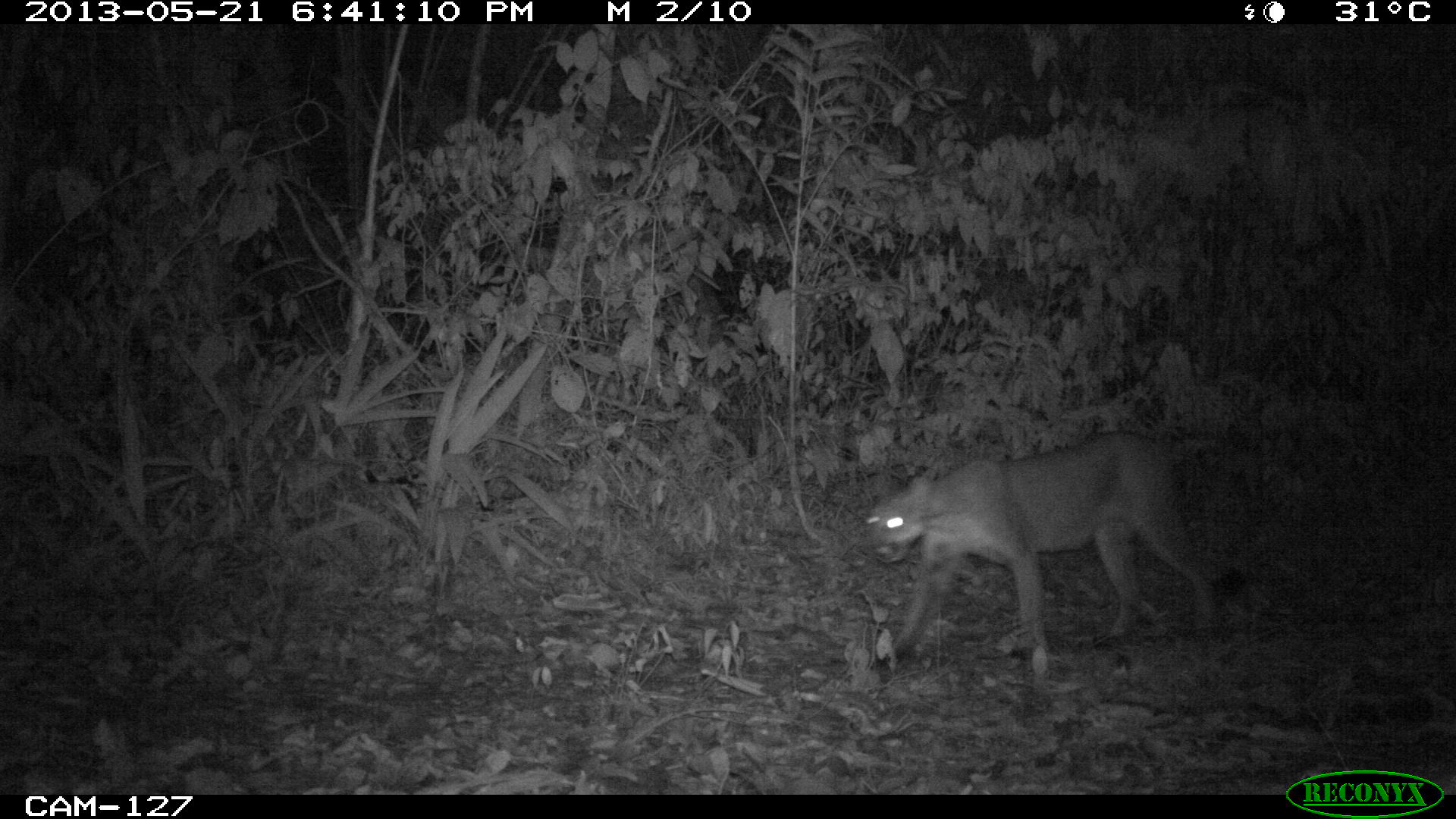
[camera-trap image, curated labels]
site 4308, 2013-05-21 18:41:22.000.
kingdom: Animalia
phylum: Chordata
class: Mammalia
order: Carnivora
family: Felidae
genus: Puma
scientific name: Puma concolor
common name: mountain lion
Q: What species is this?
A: Puma concolor (mountain lion).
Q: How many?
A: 1.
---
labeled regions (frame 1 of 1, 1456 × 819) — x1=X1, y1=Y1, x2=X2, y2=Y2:
puma concolor: x1=858, y1=428, x2=1220, y2=669